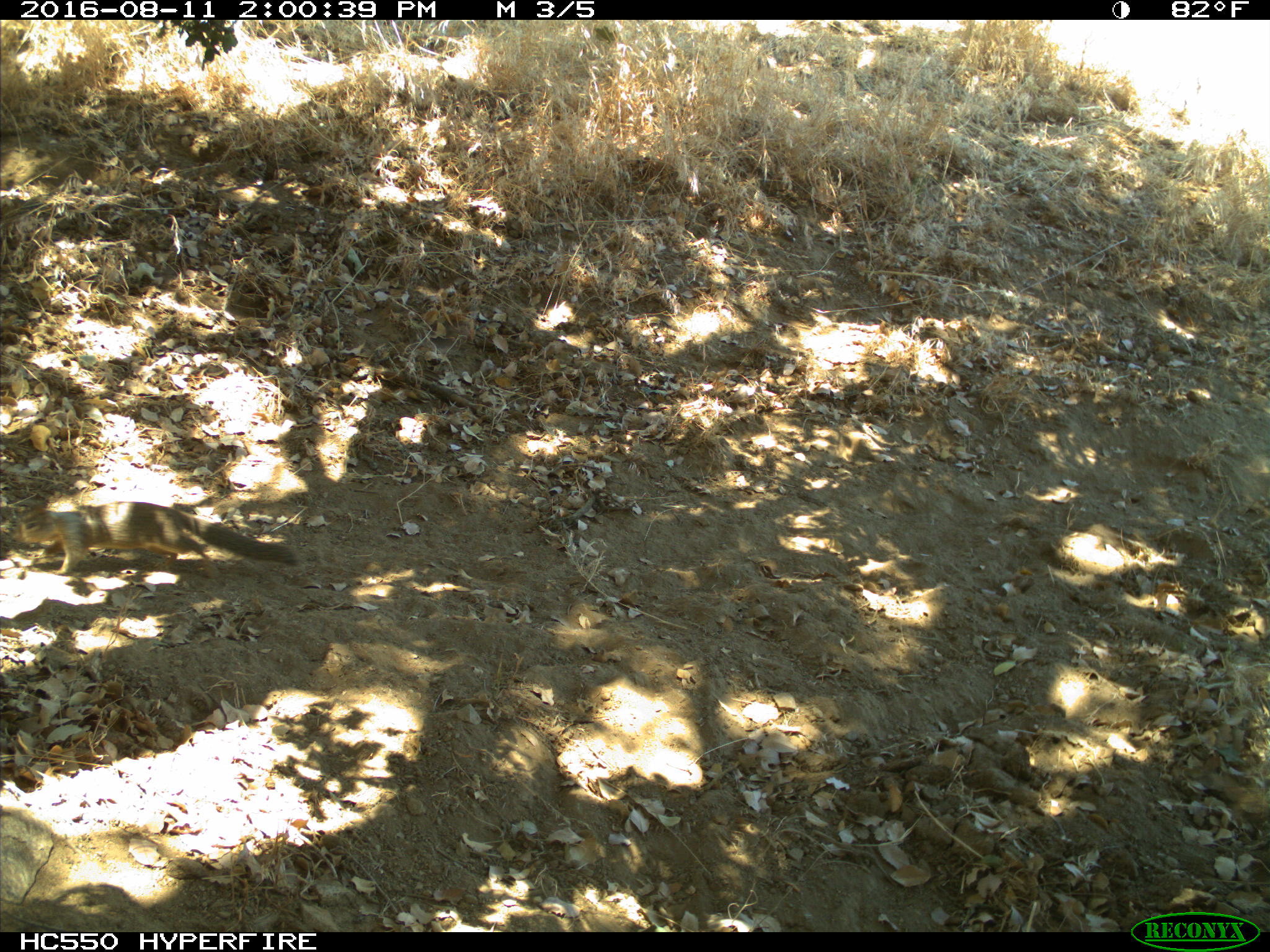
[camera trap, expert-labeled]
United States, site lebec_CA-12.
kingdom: Animalia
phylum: Chordata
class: Mammalia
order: Rodentia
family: Sciuridae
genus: Otospermophilus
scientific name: Otospermophilus beecheyi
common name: california ground squirrel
Otospermophilus beecheyi (california ground squirrel).